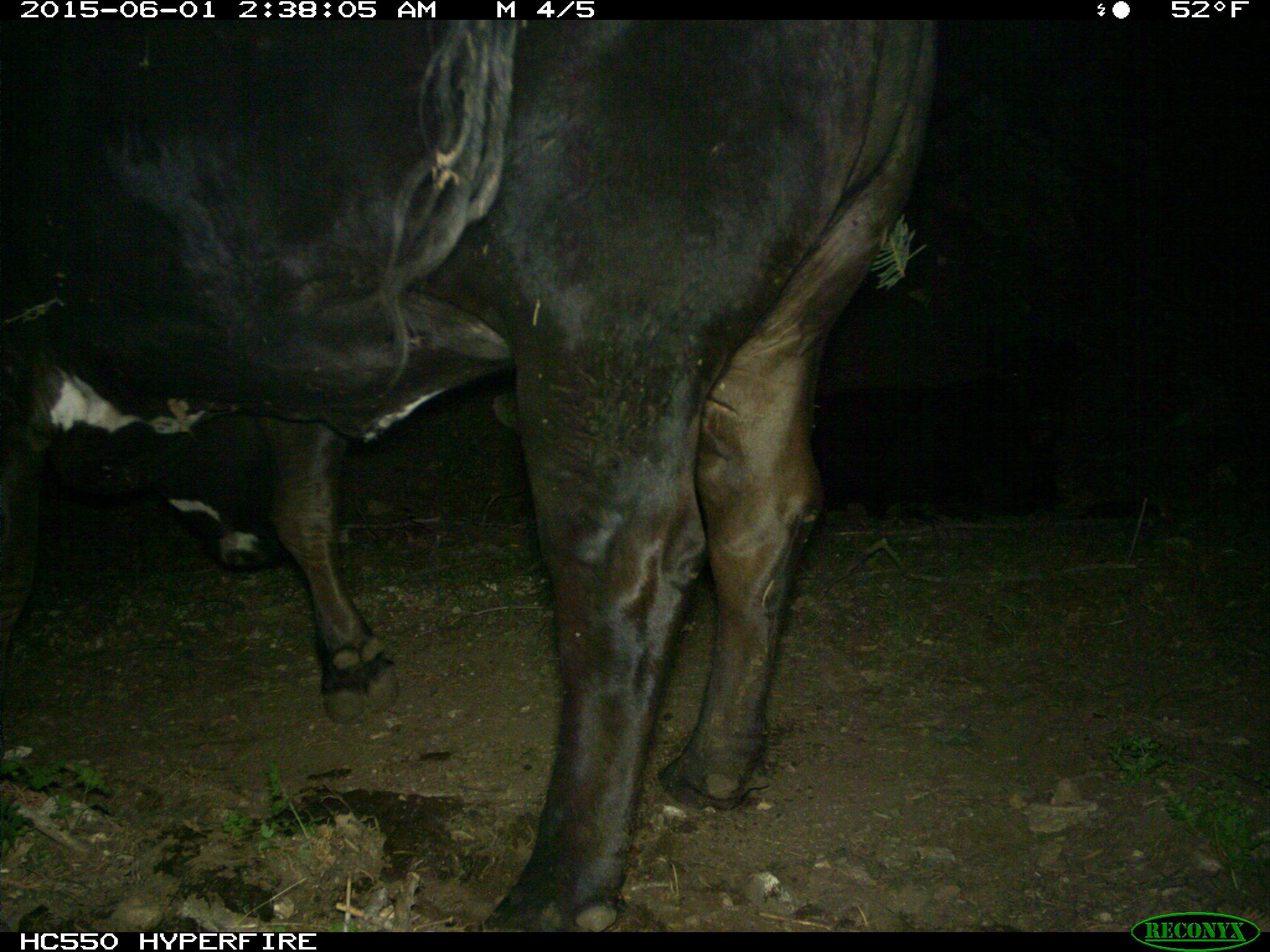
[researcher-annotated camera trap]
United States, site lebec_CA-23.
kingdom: Animalia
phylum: Chordata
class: Mammalia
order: Artiodactyla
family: Bovidae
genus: Bos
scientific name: Bos taurus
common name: domestic cow